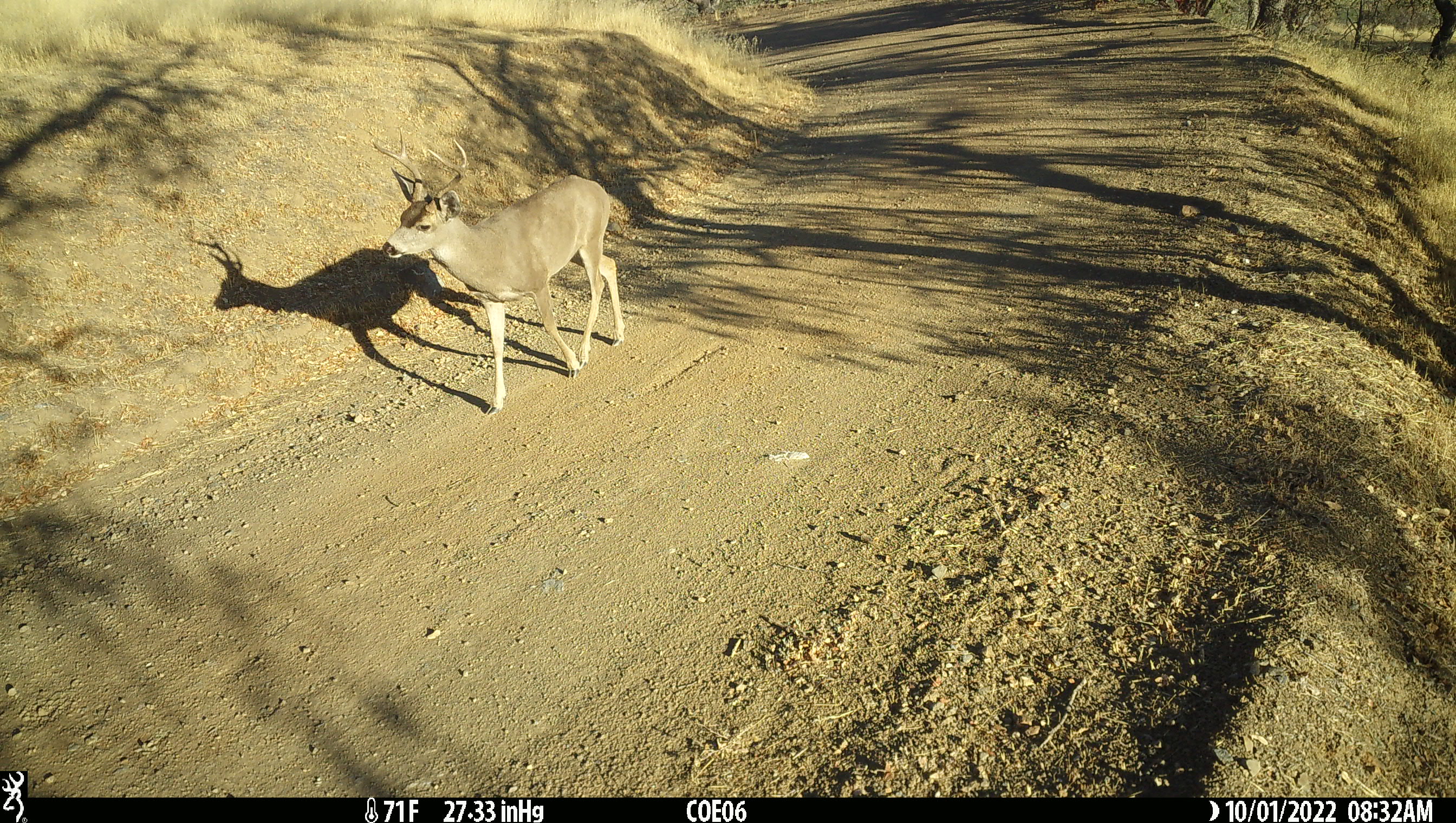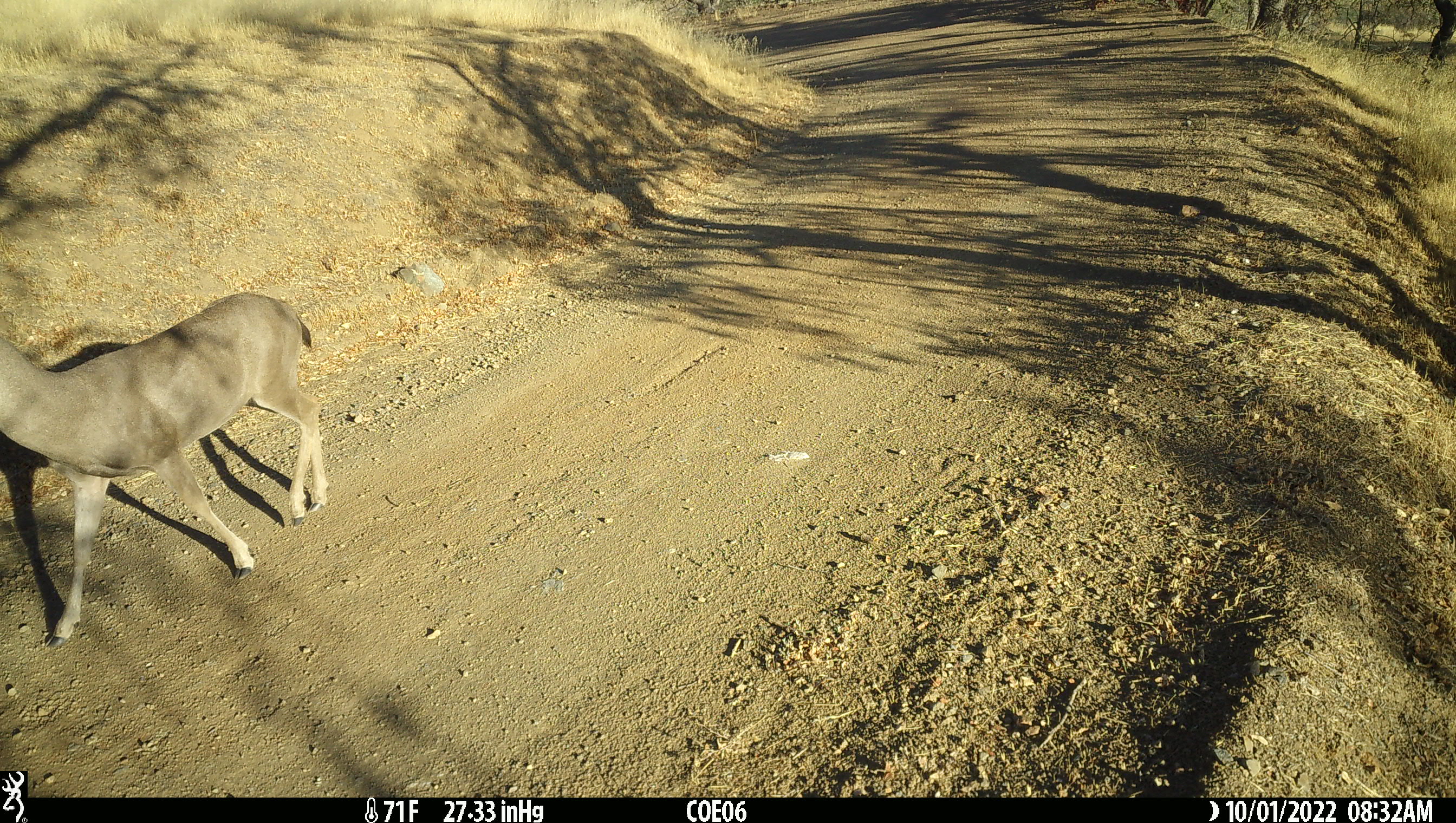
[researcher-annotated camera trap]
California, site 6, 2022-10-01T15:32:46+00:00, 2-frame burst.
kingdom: Animalia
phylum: Chordata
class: Mammalia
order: Artiodactyla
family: Cervidae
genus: Odocoileus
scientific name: Odocoileus hemionus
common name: mule deer